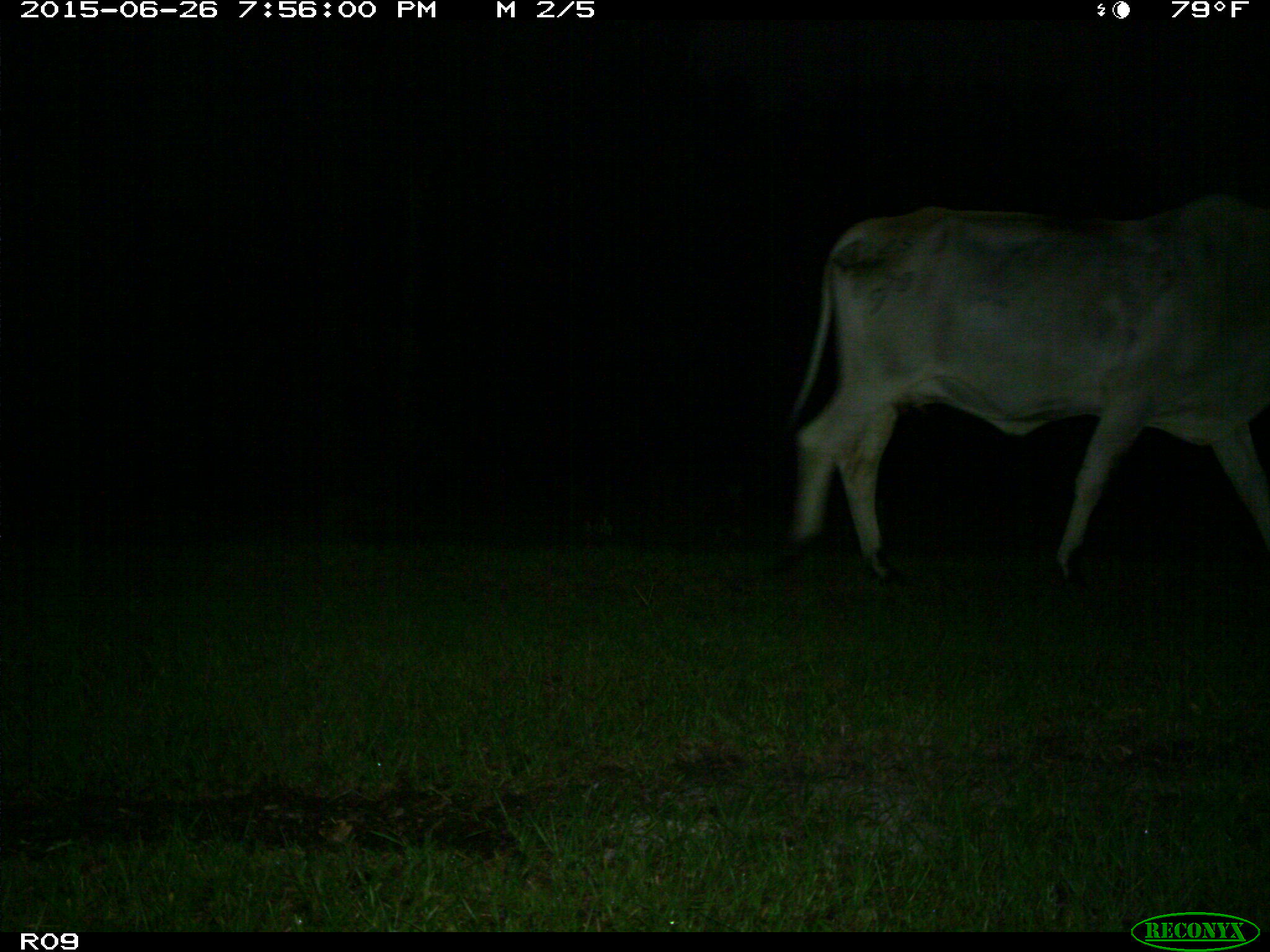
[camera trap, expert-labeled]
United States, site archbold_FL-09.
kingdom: Animalia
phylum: Chordata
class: Mammalia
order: Artiodactyla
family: Bovidae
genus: Bos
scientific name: Bos taurus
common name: domestic cow